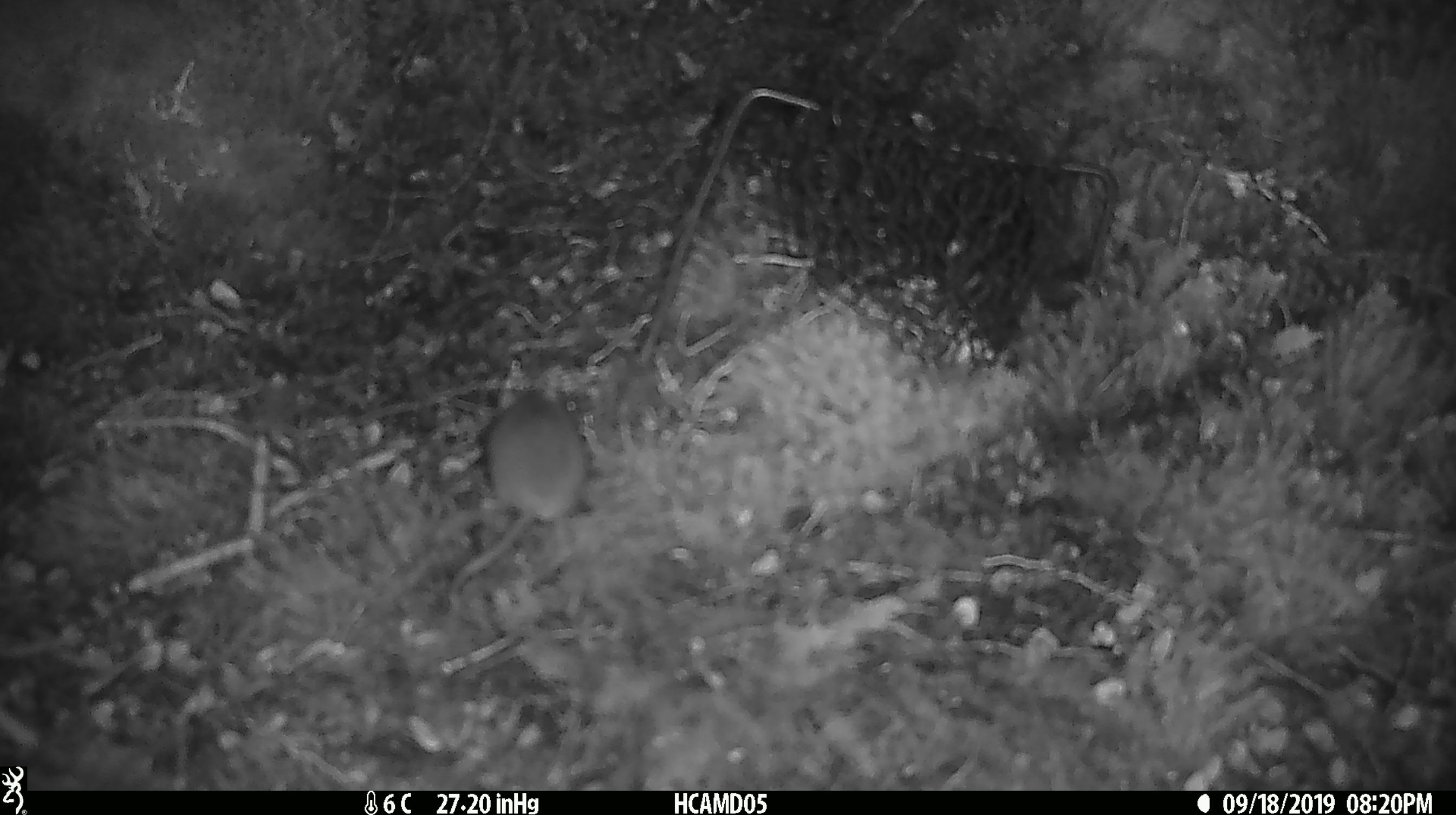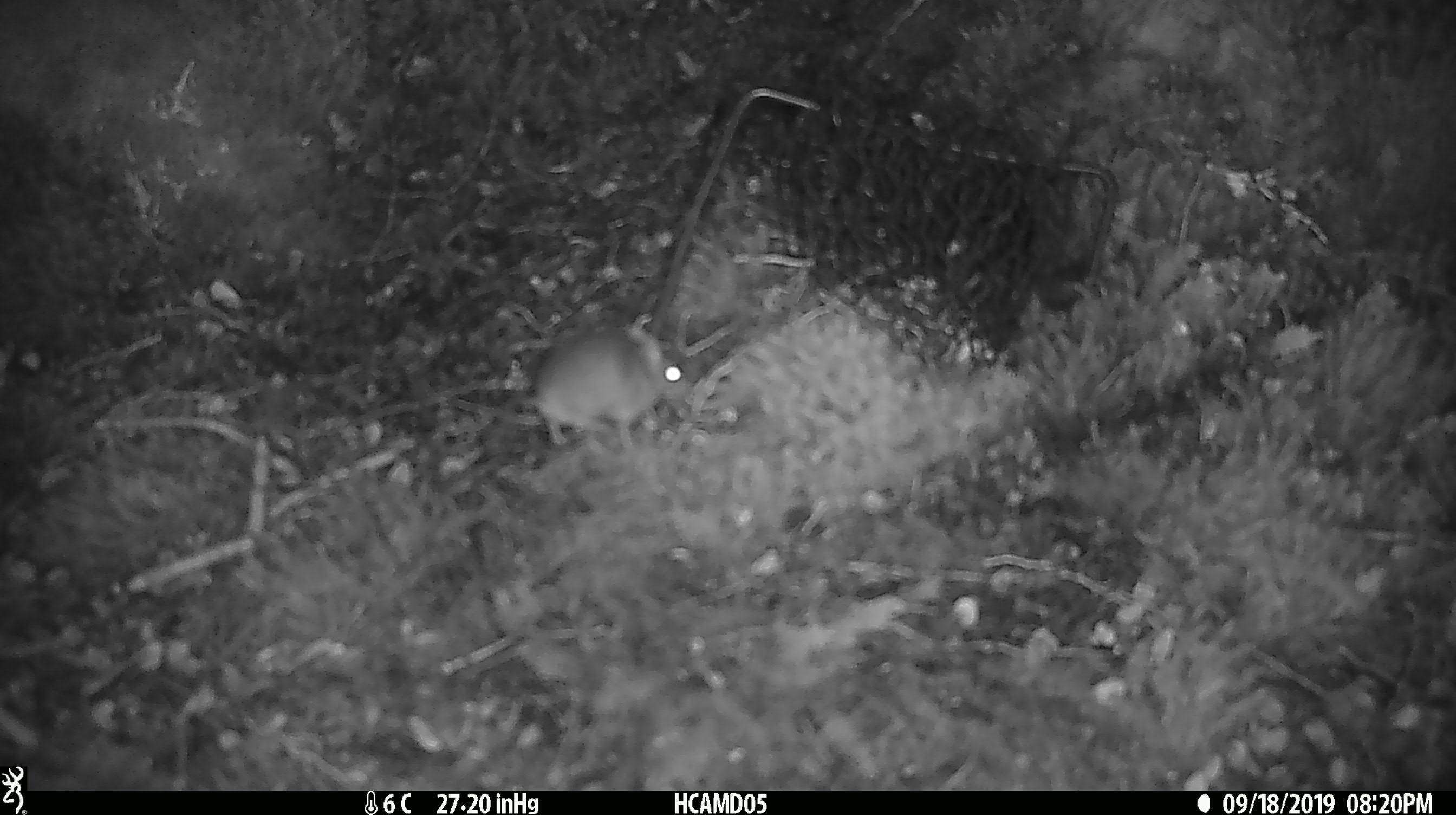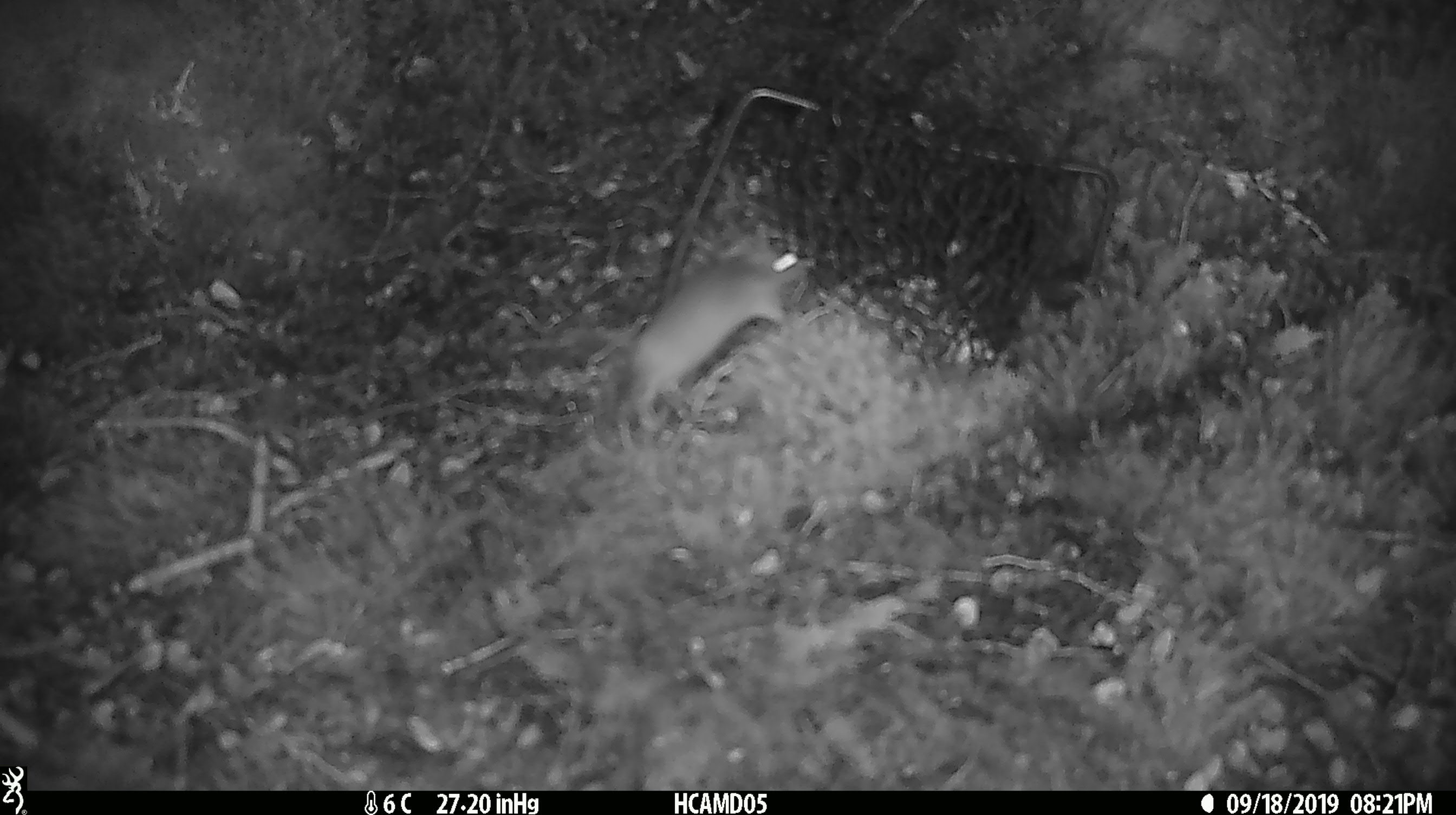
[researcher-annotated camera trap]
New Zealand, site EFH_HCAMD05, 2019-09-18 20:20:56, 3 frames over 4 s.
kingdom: Animalia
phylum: Chordata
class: Mammalia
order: Rodentia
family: Muridae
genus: Mus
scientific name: Mus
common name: mouse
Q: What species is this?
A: Mouse (Mus).